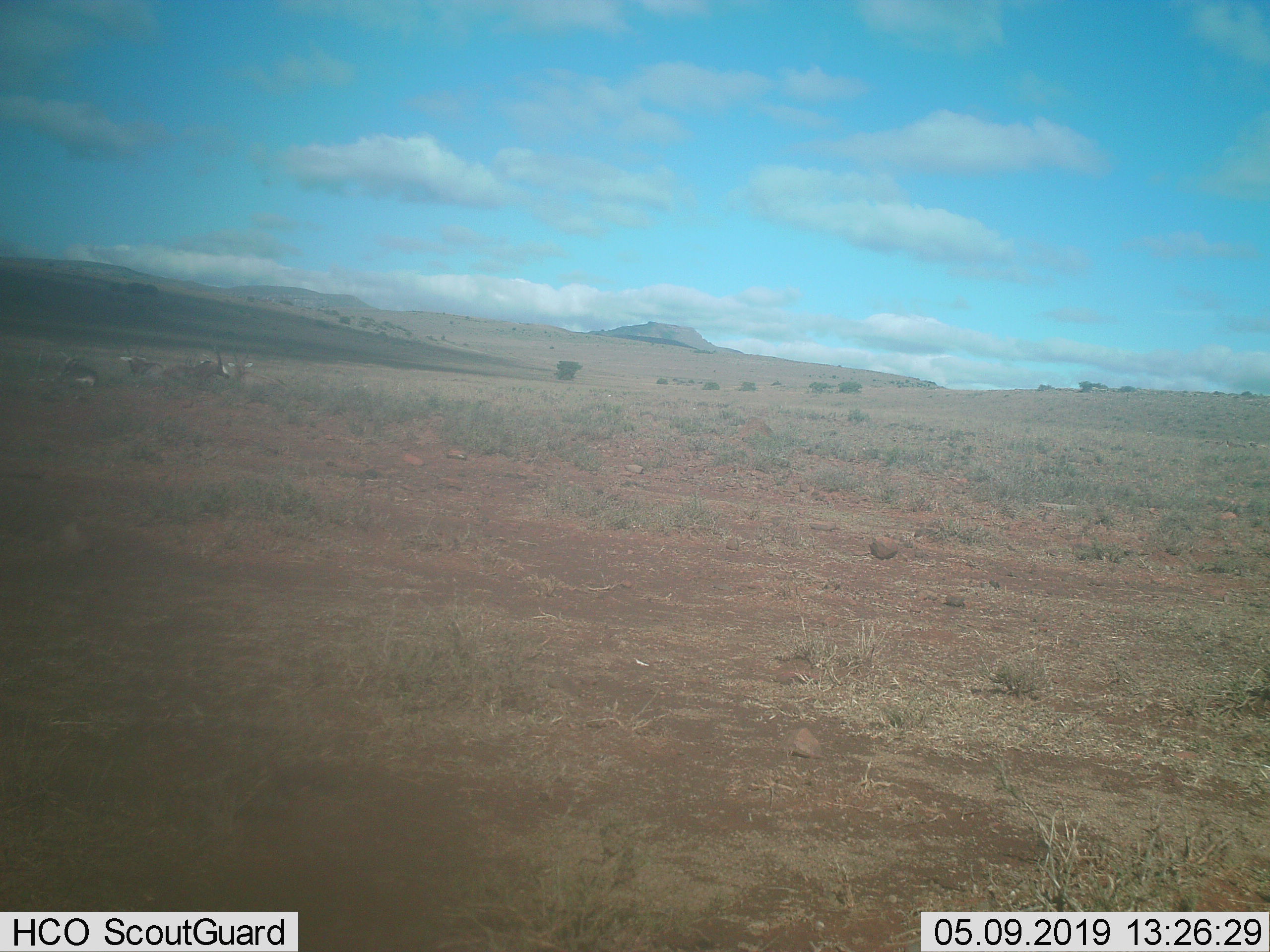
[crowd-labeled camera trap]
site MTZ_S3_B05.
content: unidentified animal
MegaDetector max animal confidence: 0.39